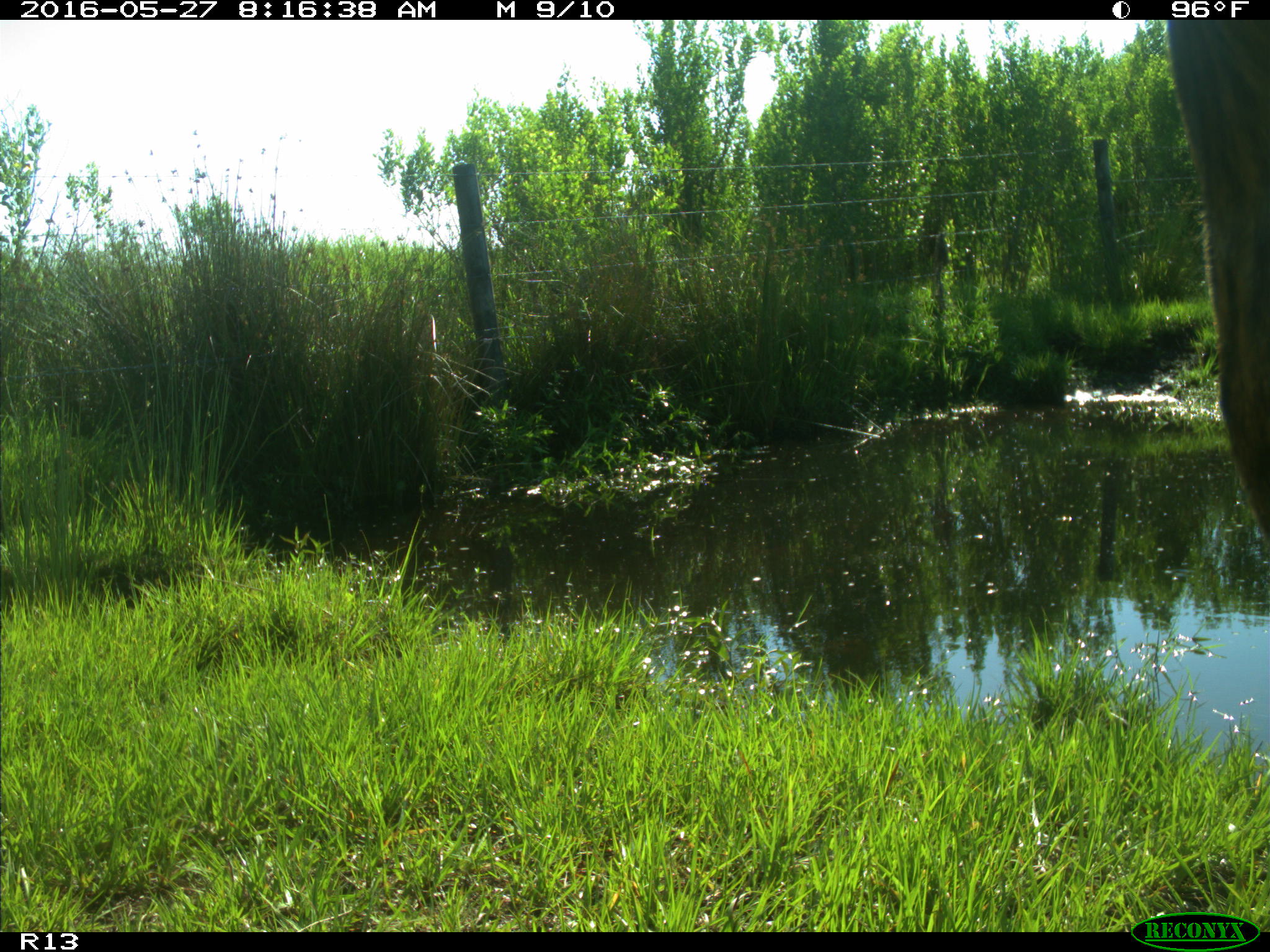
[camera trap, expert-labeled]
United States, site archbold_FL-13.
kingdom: Animalia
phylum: Chordata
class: Mammalia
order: Artiodactyla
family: Bovidae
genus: Bos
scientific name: Bos taurus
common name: domestic cow